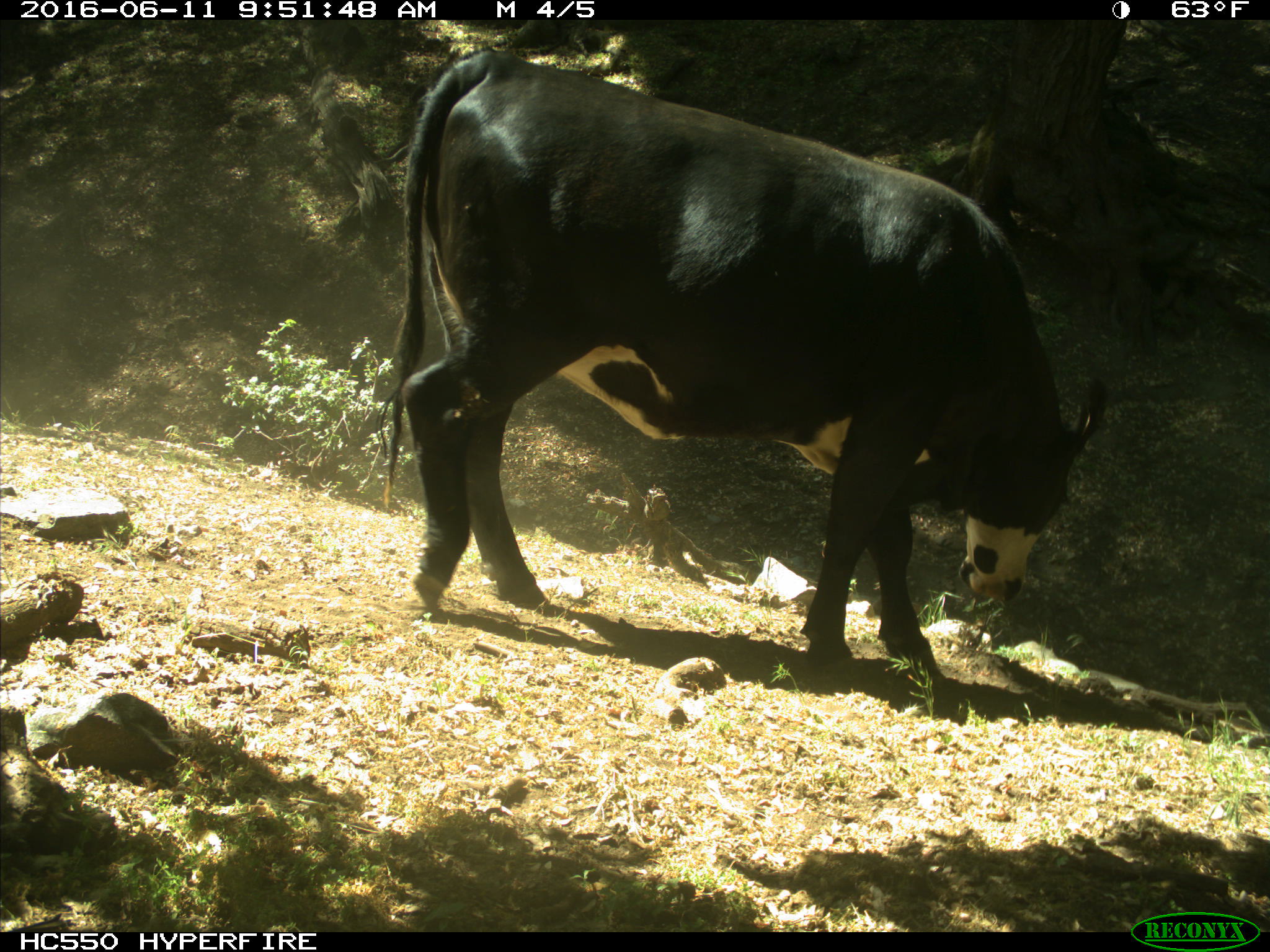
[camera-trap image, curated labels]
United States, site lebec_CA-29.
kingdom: Animalia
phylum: Chordata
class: Mammalia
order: Artiodactyla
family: Bovidae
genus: Bos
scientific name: Bos taurus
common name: domestic cow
Bos taurus (domestic cow).